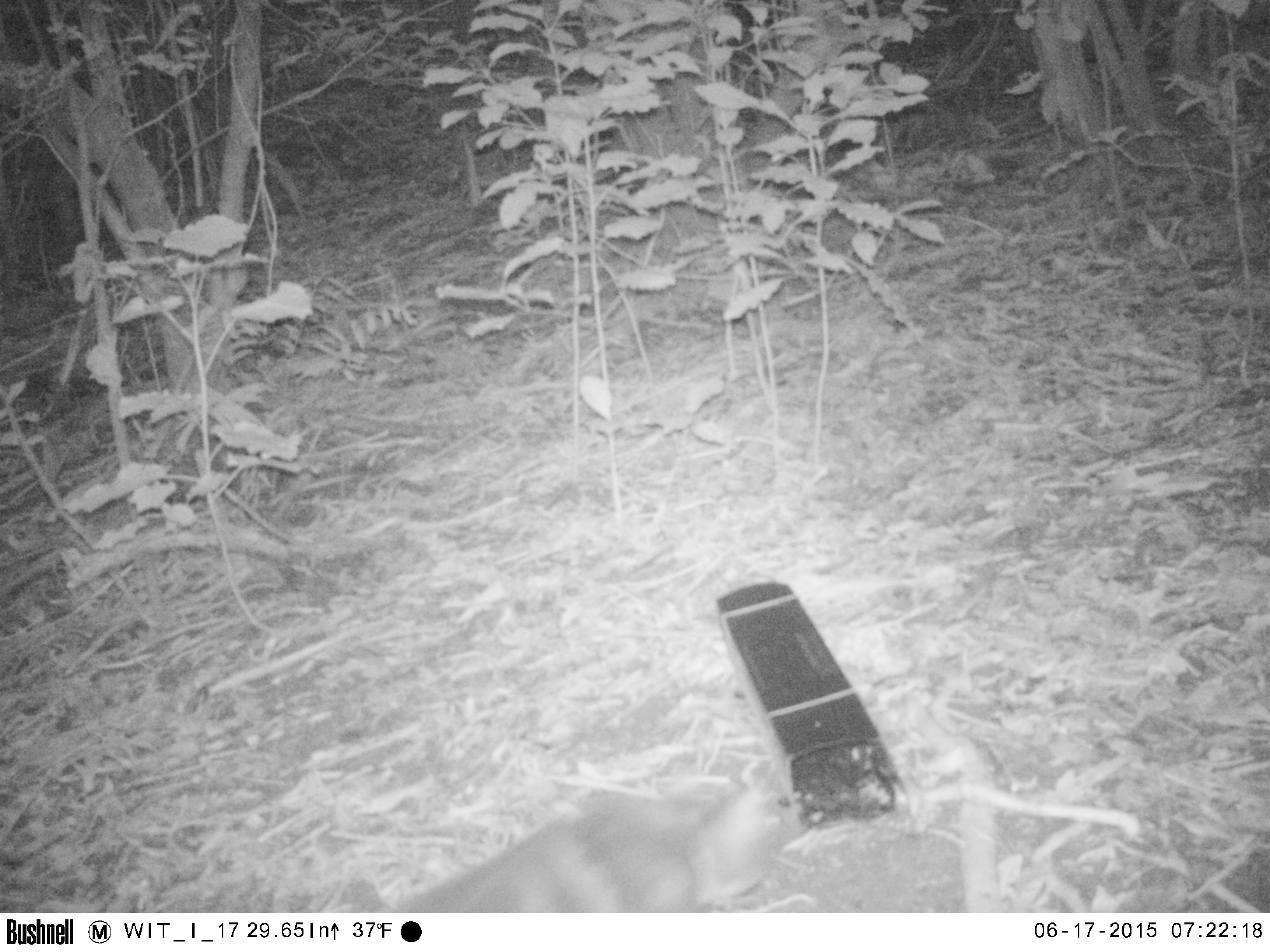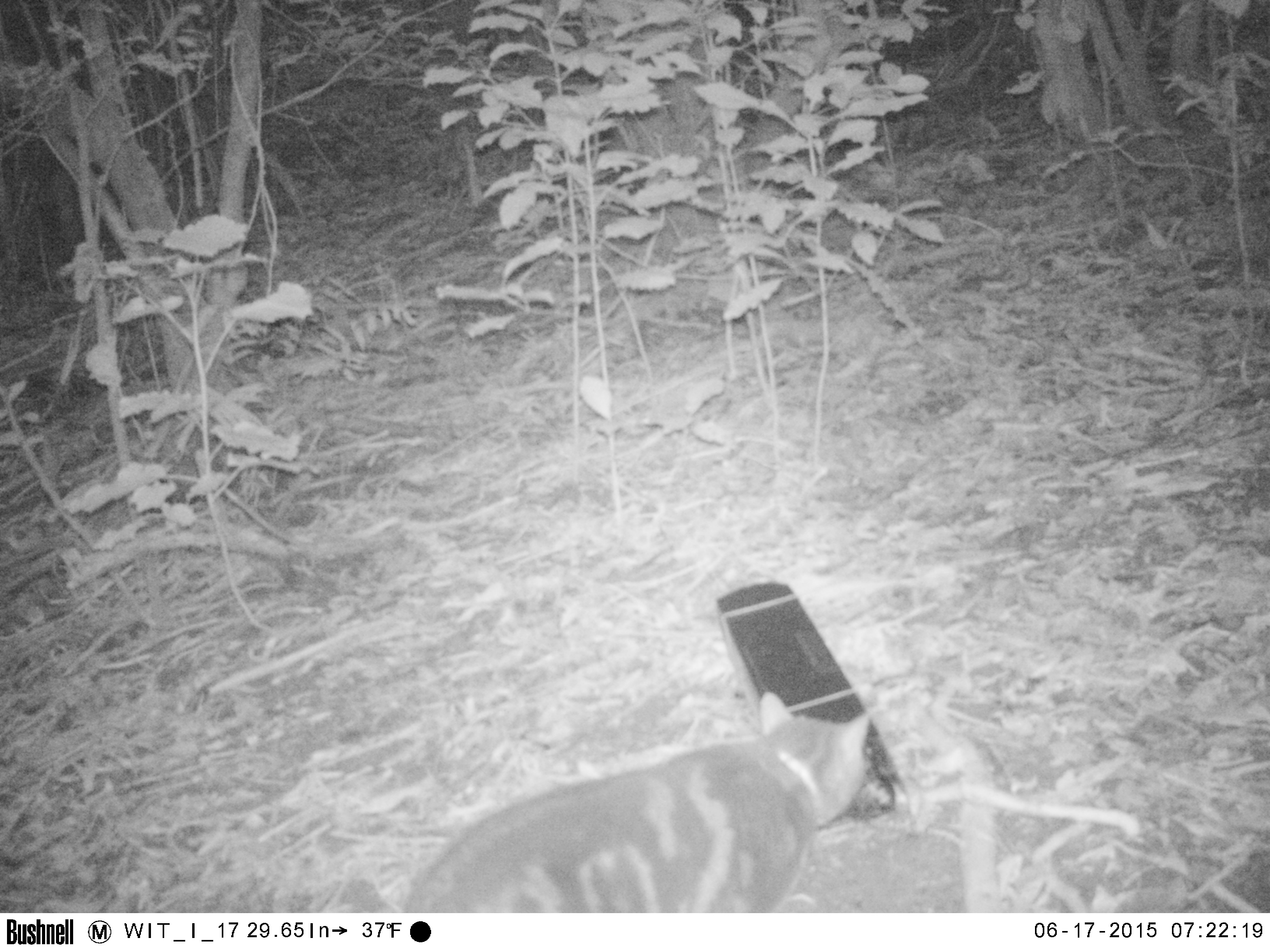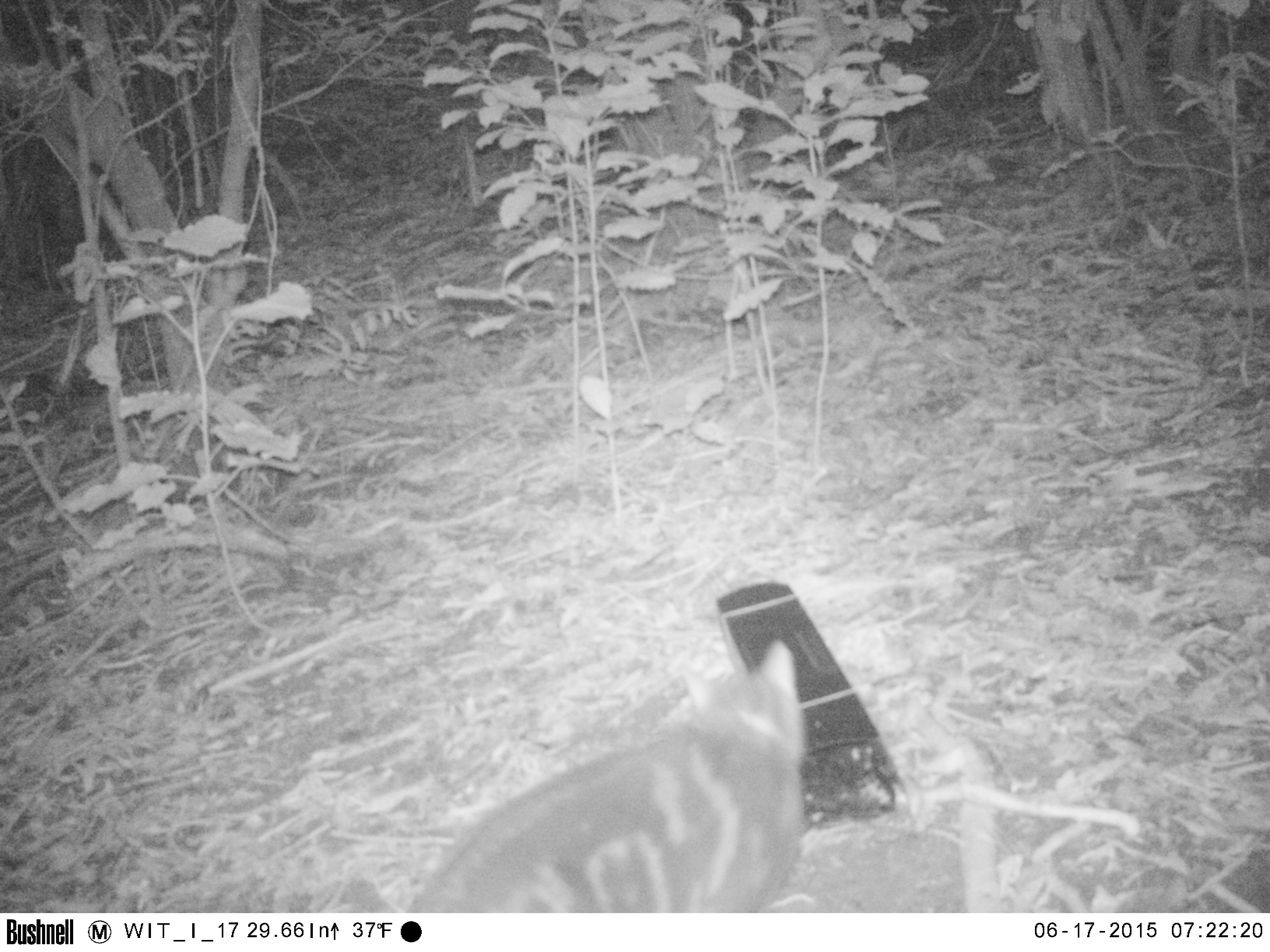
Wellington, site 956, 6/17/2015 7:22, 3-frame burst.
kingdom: Animalia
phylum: Chordata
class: Mammalia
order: Carnivora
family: Felidae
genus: Felis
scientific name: Felis catus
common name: cat